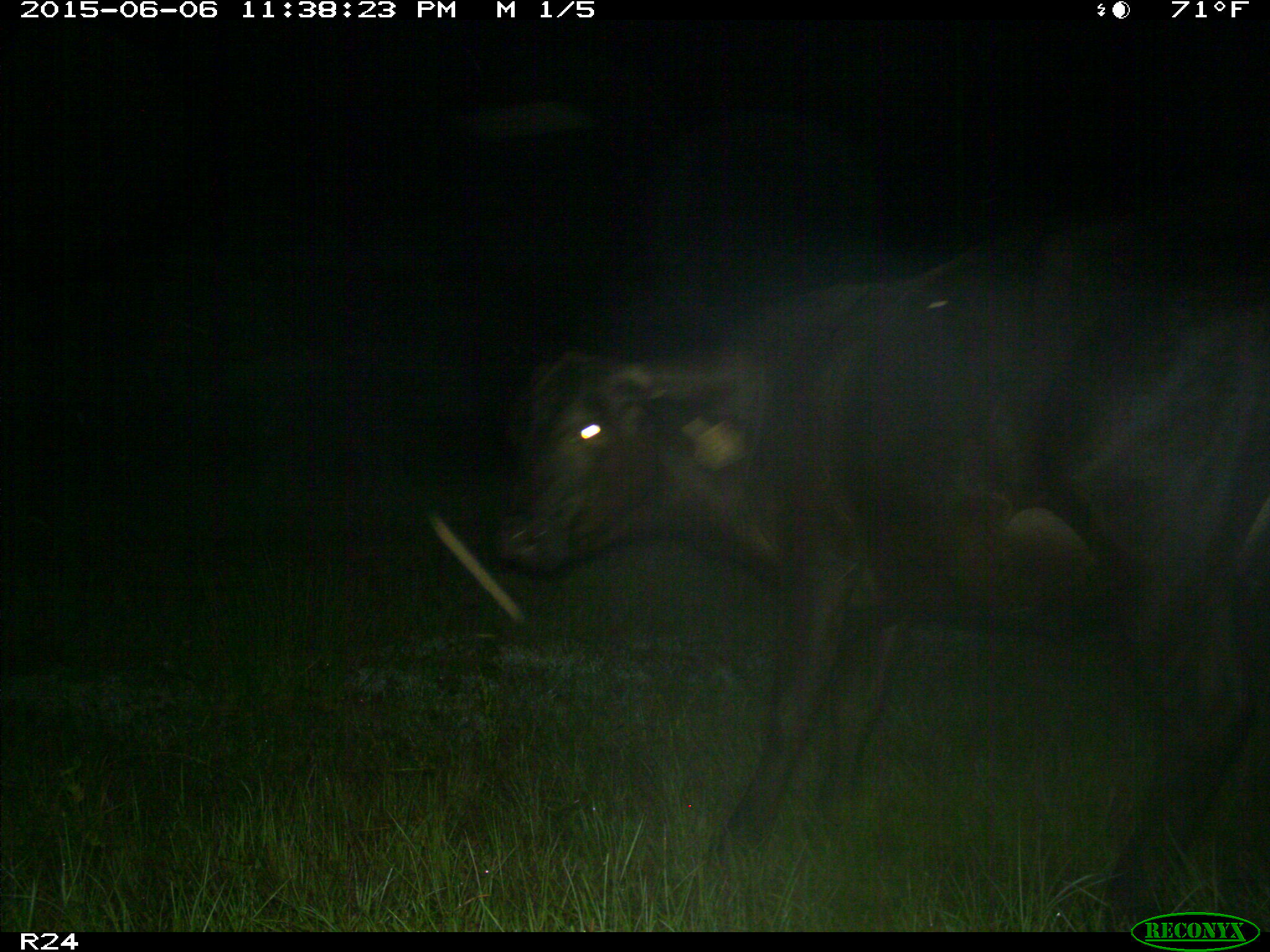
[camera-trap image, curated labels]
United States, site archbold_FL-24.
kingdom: Animalia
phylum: Chordata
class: Mammalia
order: Artiodactyla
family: Bovidae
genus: Bos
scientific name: Bos taurus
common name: domestic cow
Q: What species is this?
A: Bos taurus (domestic cow).